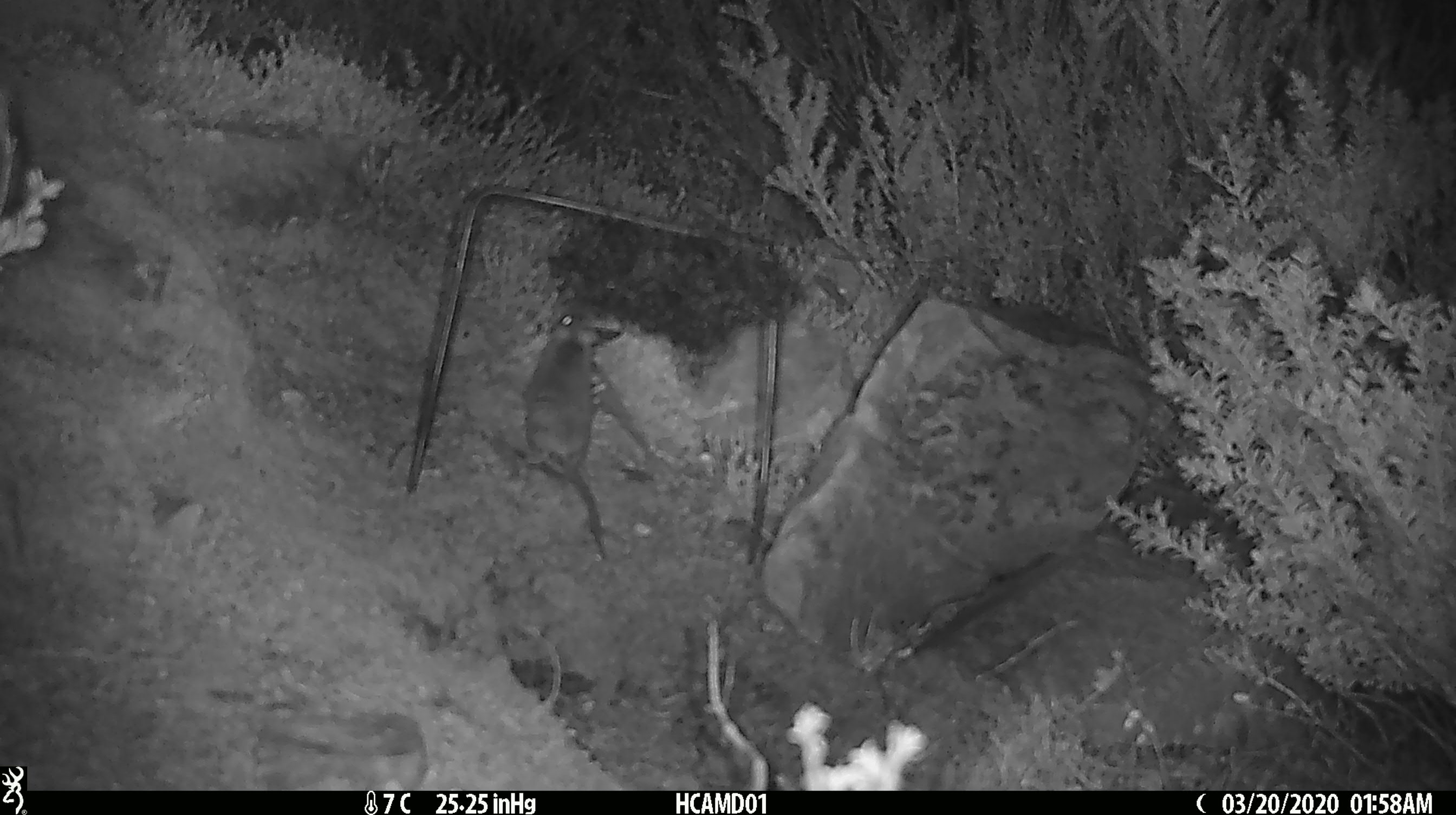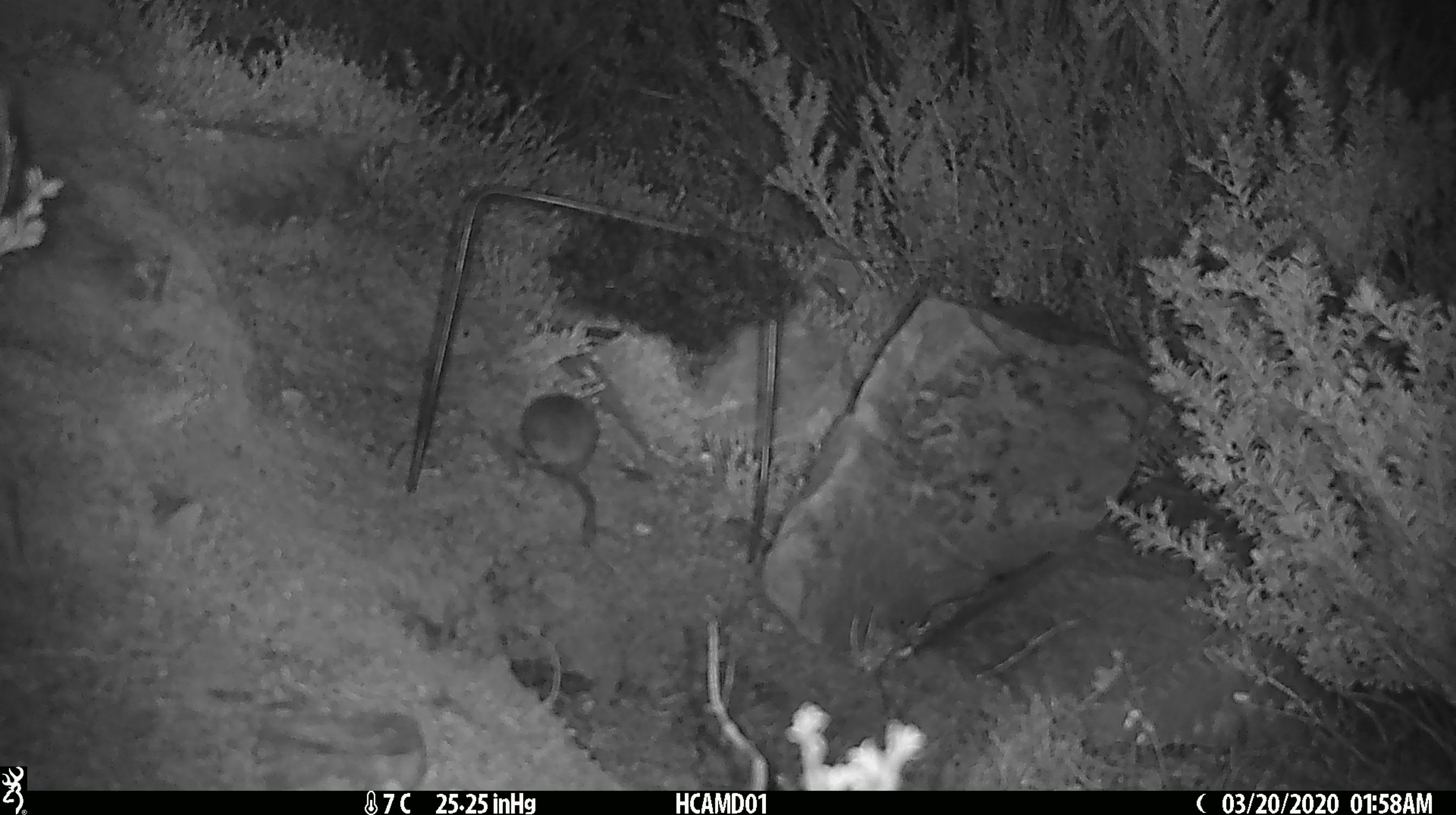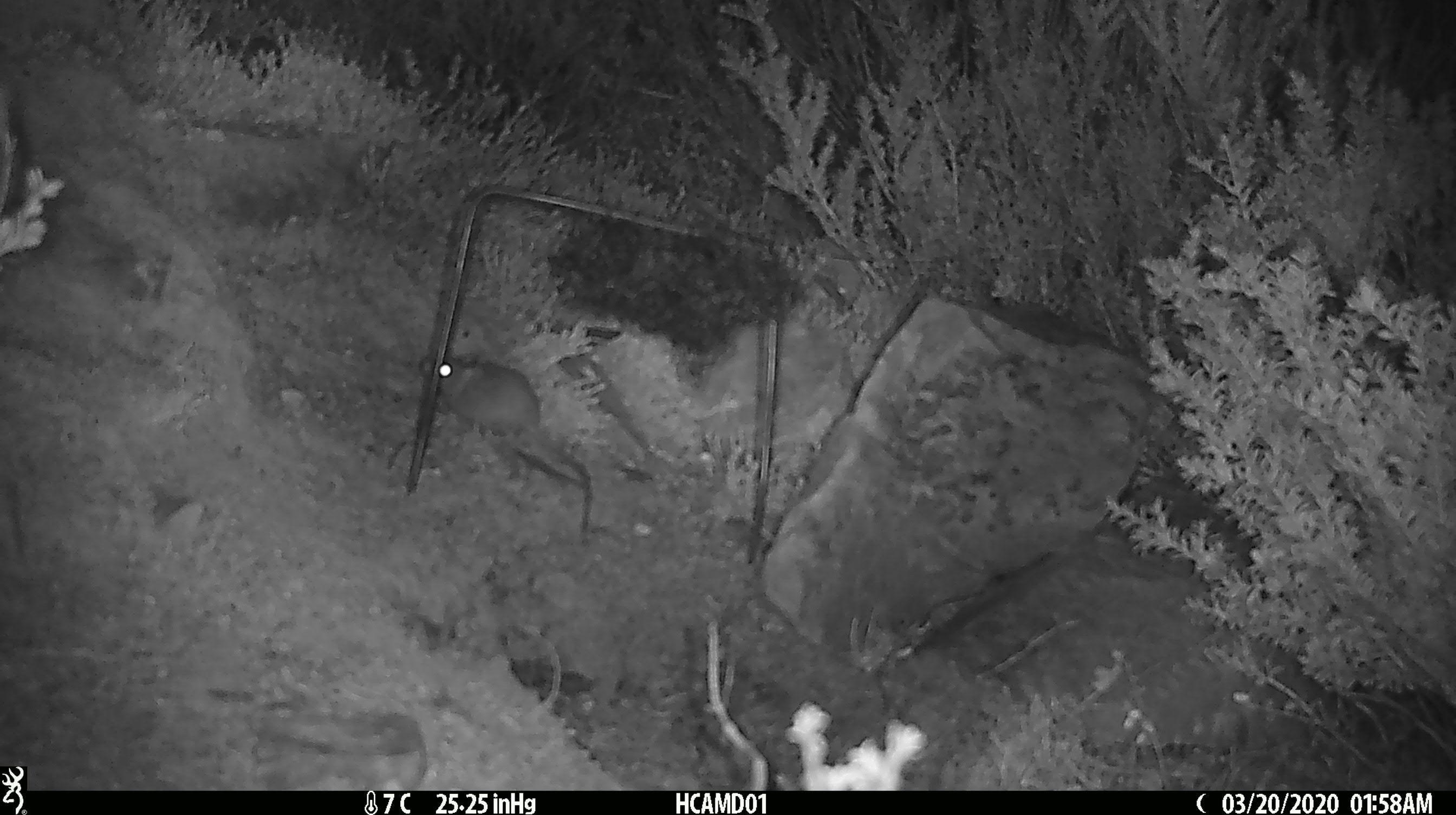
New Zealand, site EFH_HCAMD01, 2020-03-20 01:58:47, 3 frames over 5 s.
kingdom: Animalia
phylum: Chordata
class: Mammalia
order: Rodentia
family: Muridae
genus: Mus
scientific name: Mus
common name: mouse